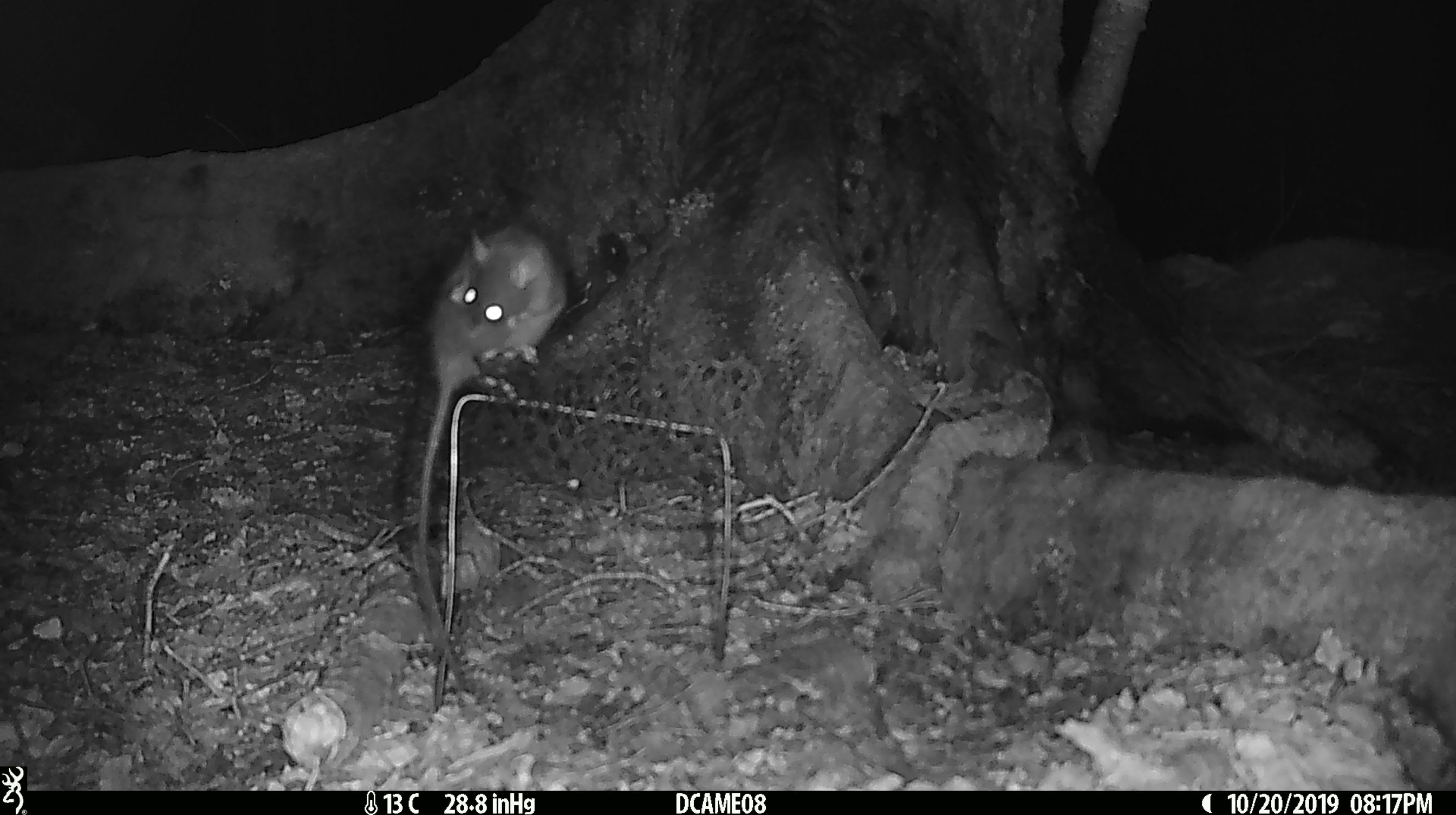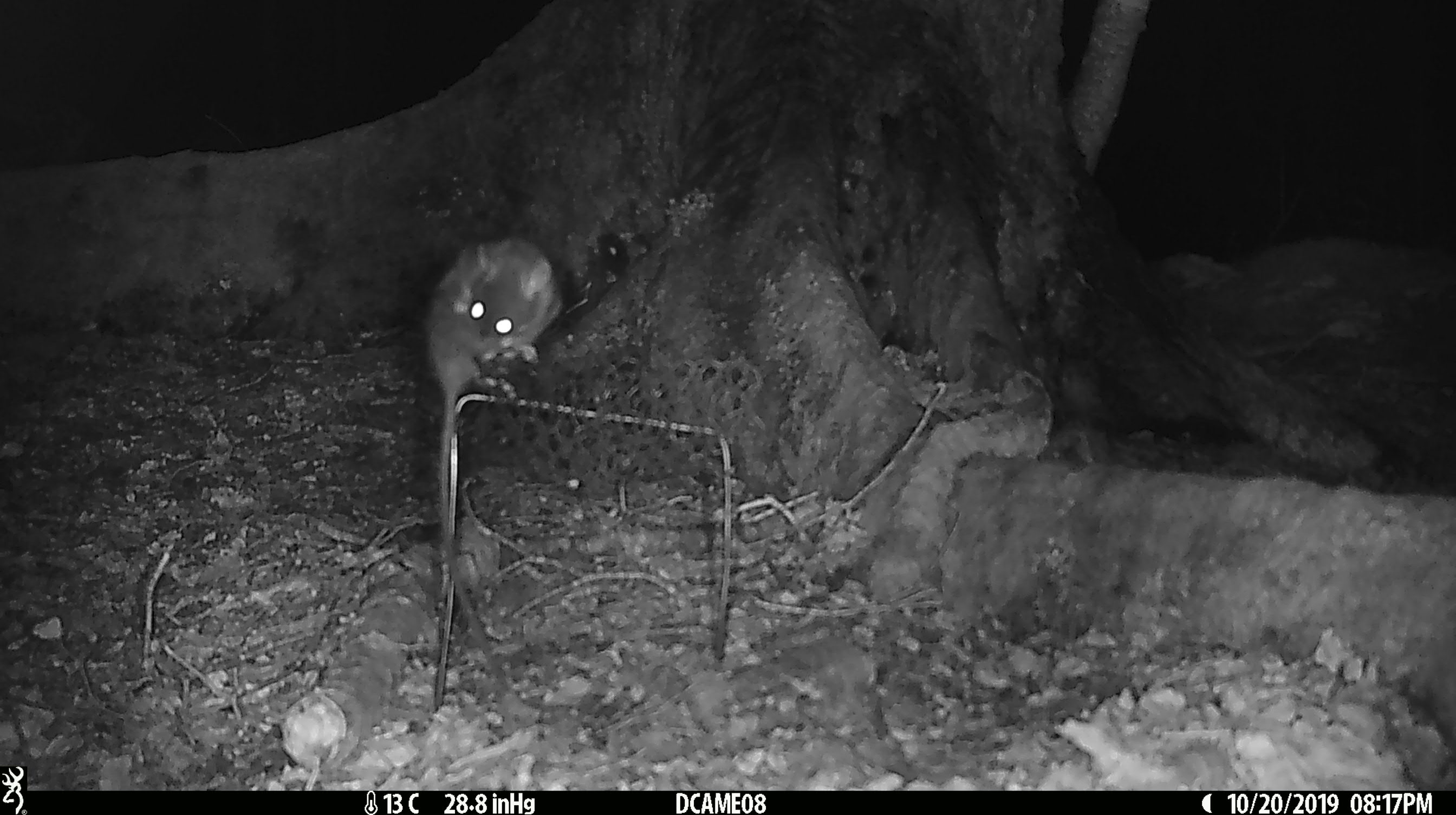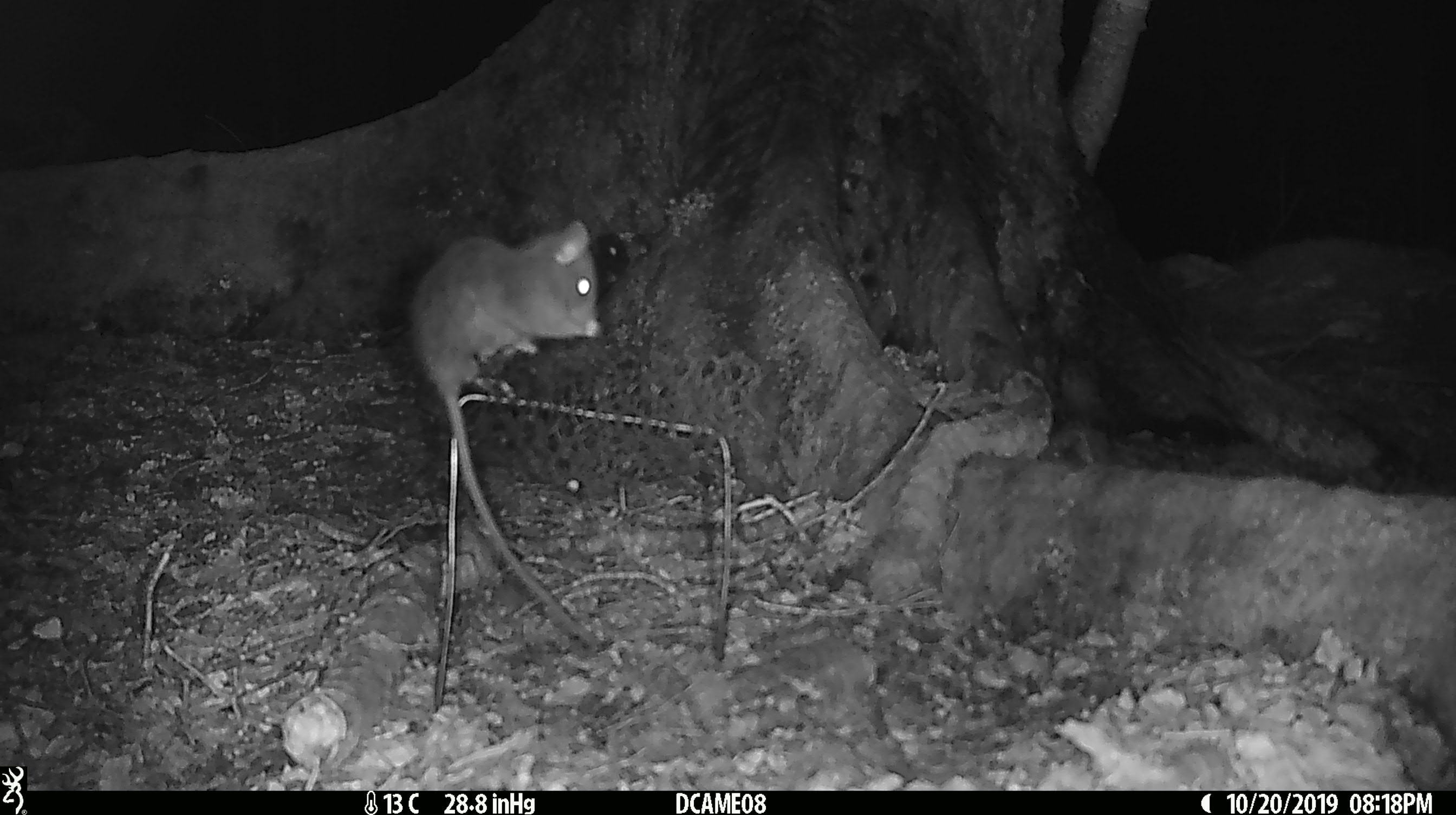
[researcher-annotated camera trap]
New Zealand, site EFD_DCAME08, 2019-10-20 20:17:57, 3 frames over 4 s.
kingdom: Animalia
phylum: Chordata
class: Mammalia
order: Rodentia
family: Muridae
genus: Rattus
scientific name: Rattus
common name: rat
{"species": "rat (Rattus)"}